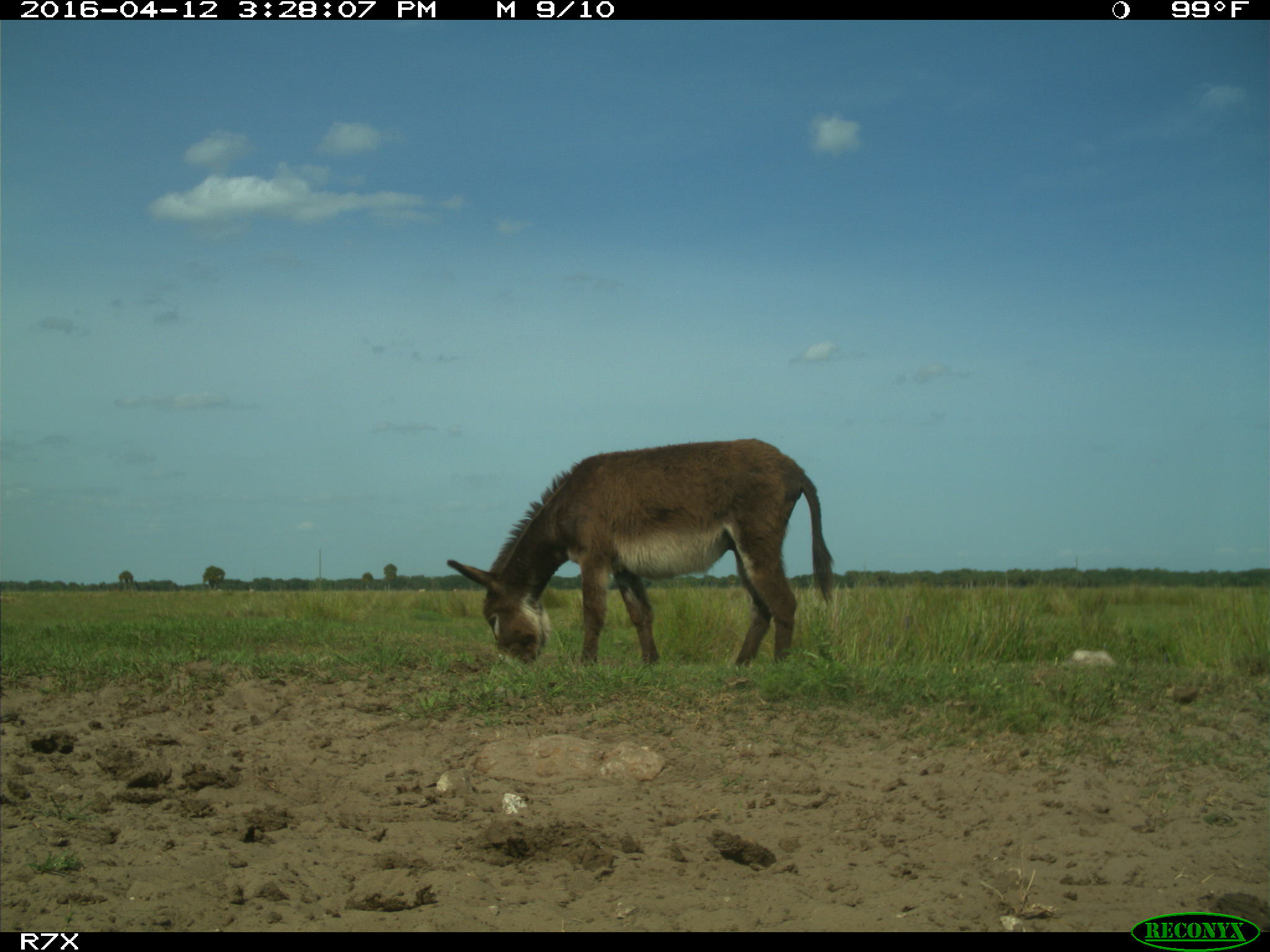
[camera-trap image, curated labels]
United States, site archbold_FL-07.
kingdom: Animalia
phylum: Chordata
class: Mammalia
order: Artiodactyla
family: Bovidae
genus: Bos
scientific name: Bos taurus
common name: domestic cow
Bos taurus (domestic cow).